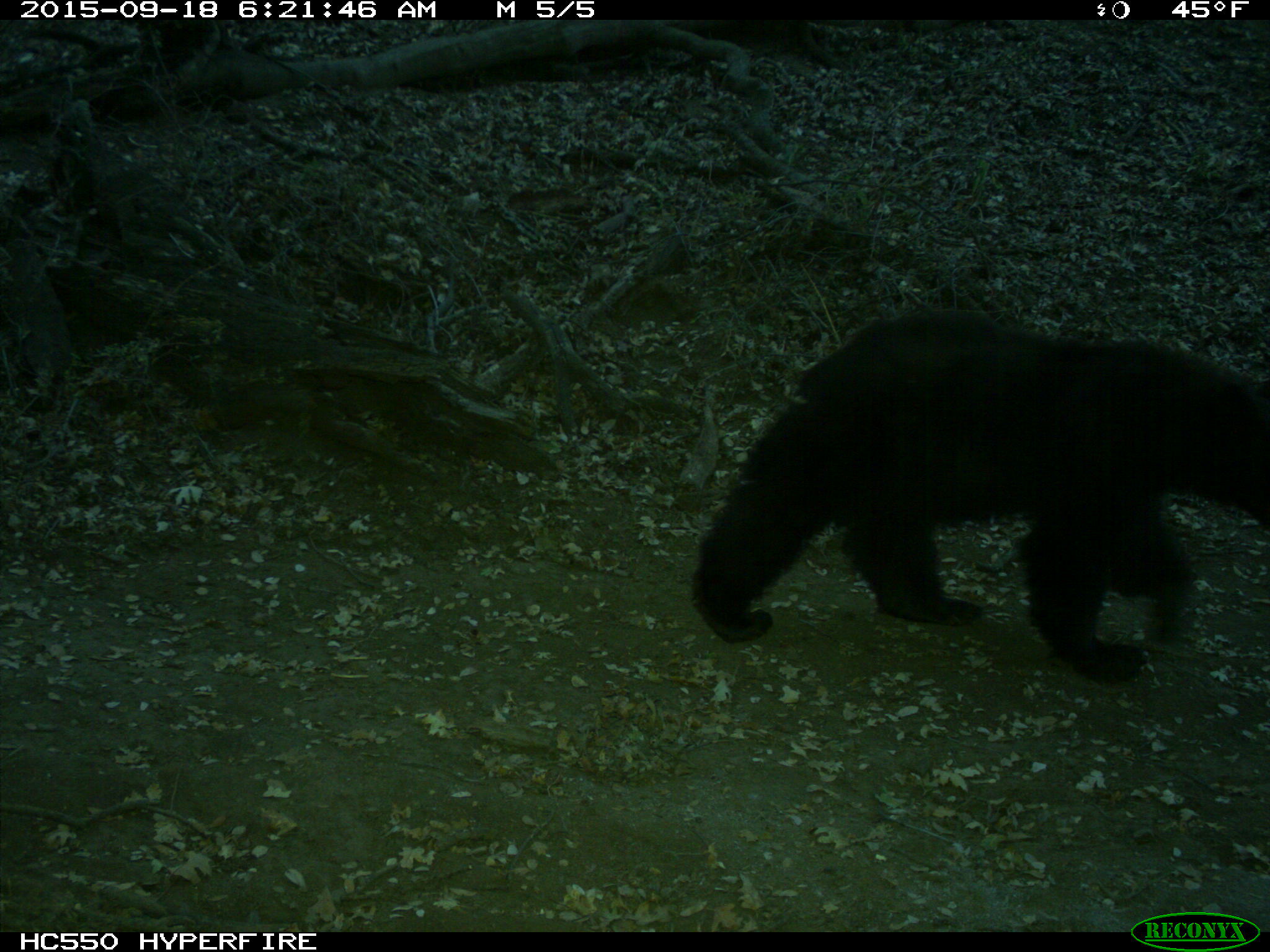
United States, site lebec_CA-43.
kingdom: Animalia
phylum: Chordata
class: Mammalia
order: Carnivora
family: Ursidae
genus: Ursus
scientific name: Ursus americanus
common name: american black bear